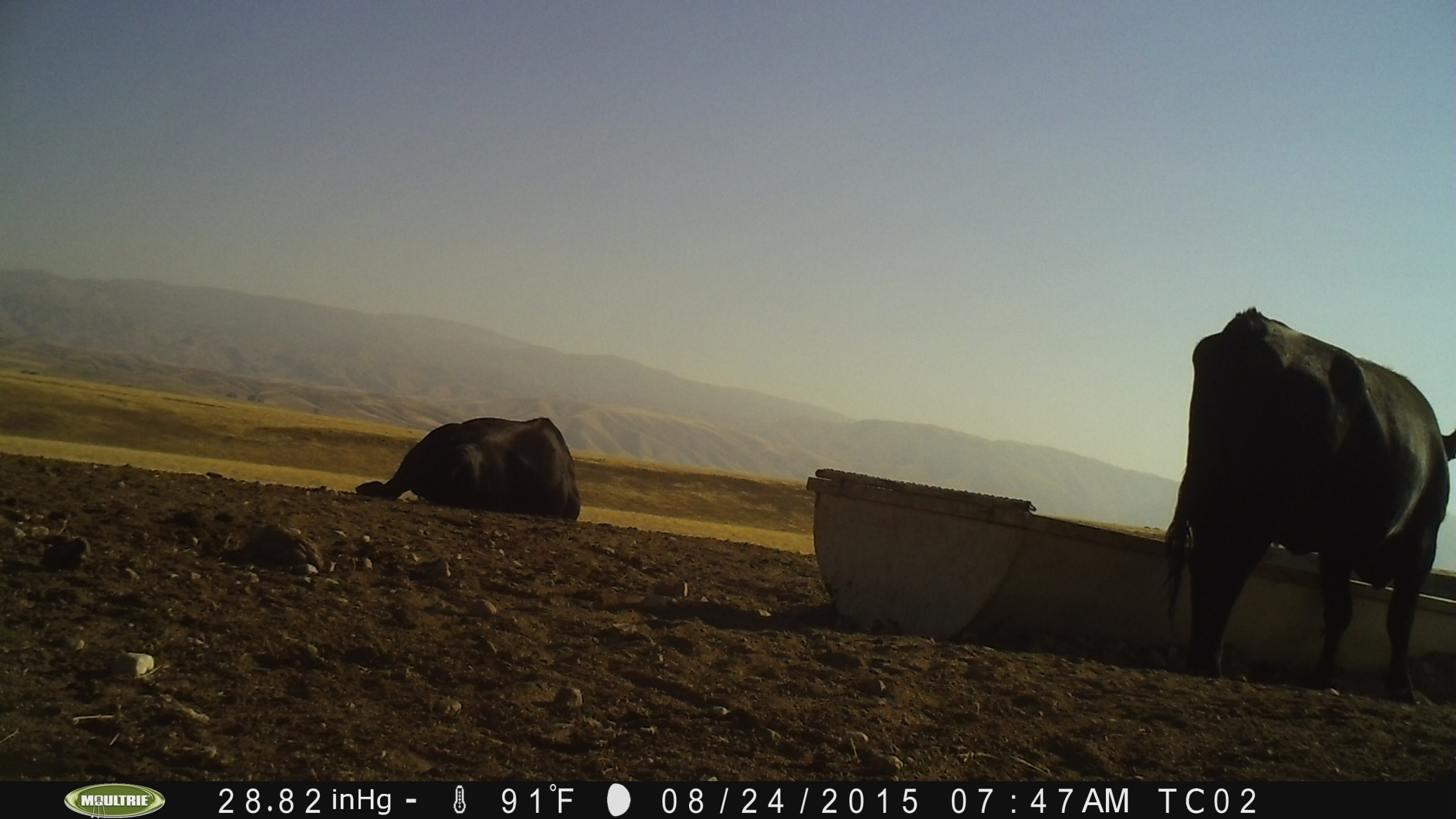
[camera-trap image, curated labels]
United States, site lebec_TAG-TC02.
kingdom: Animalia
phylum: Chordata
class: Mammalia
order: Artiodactyla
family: Bovidae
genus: Bos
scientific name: Bos taurus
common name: domestic cow